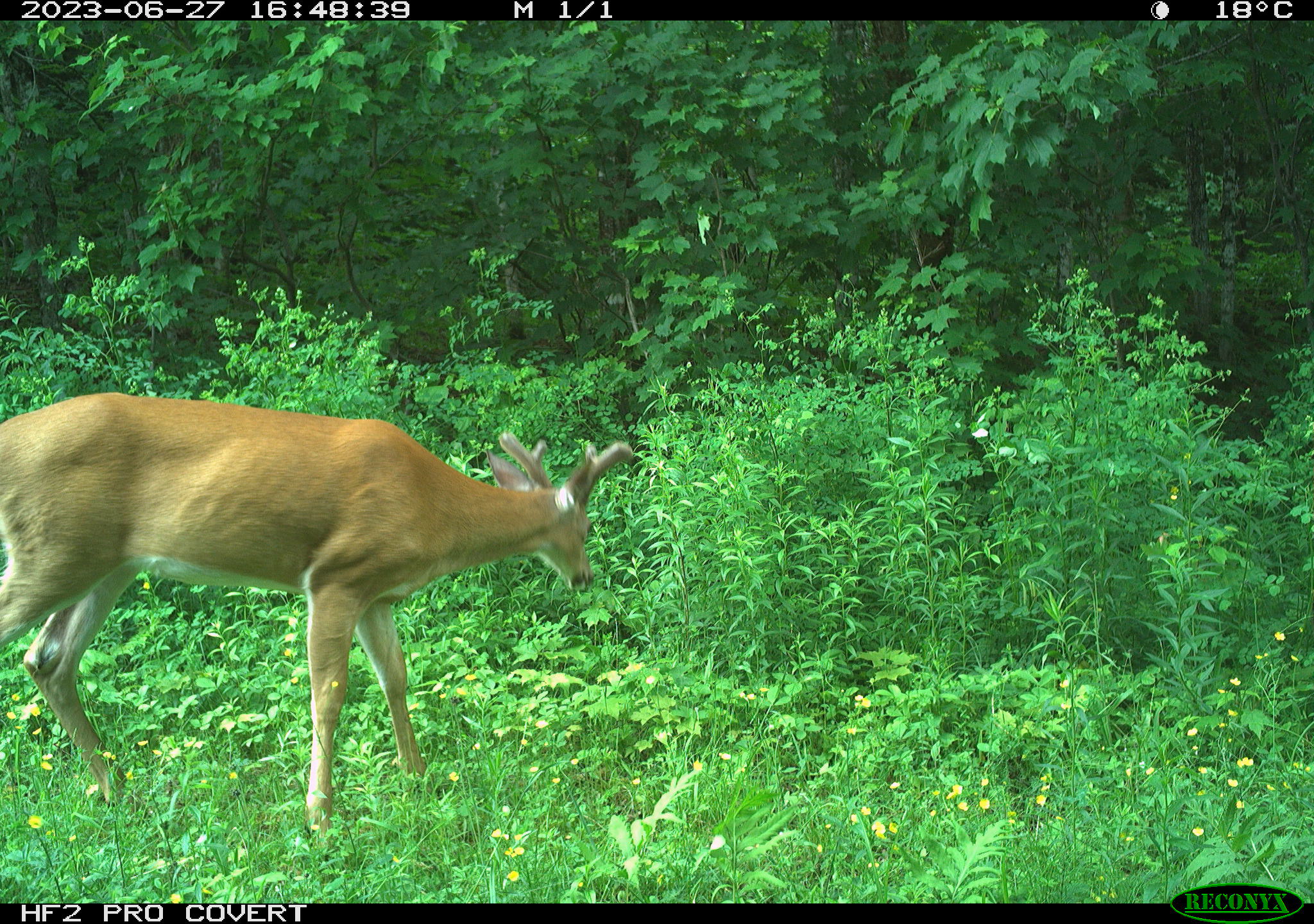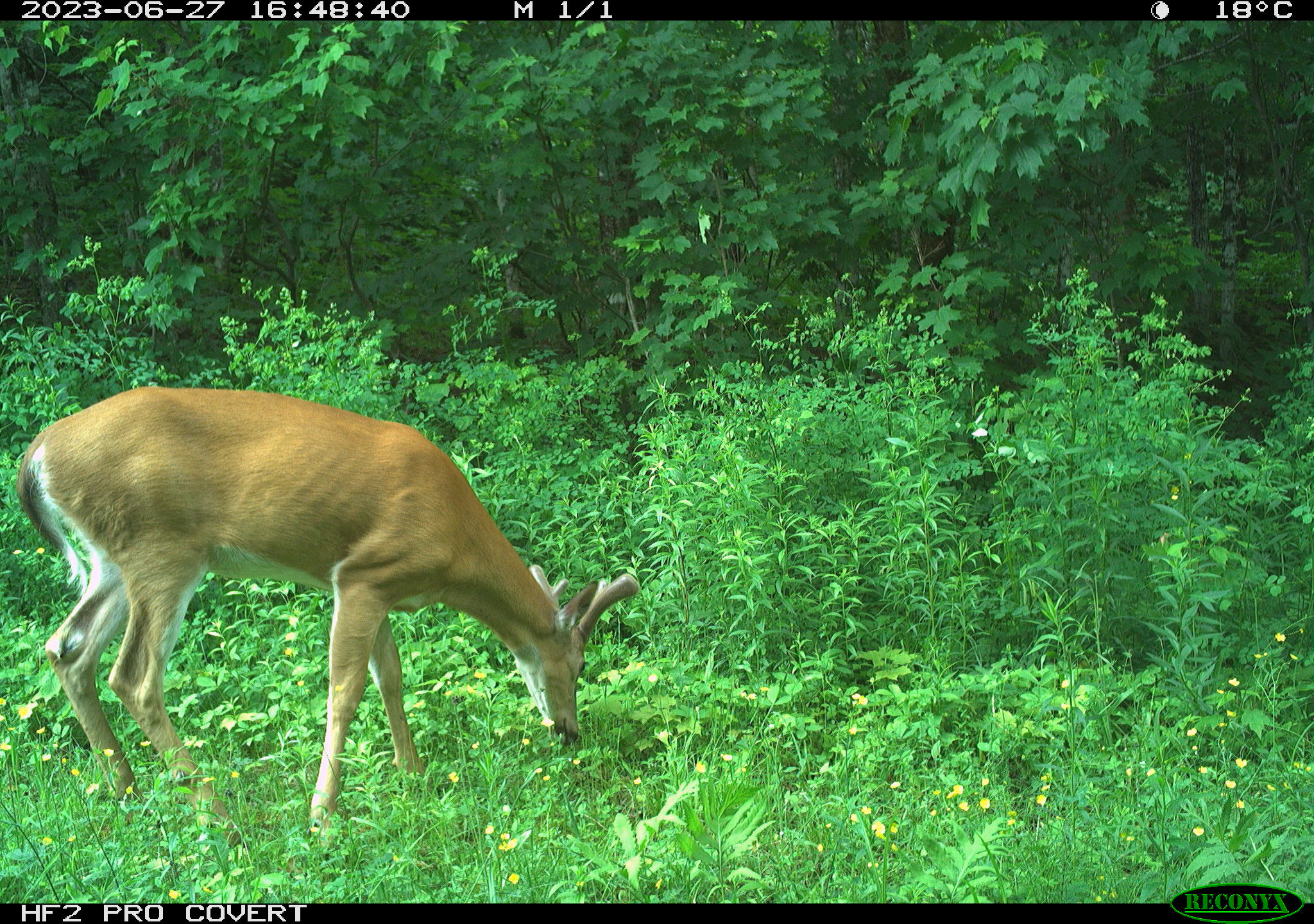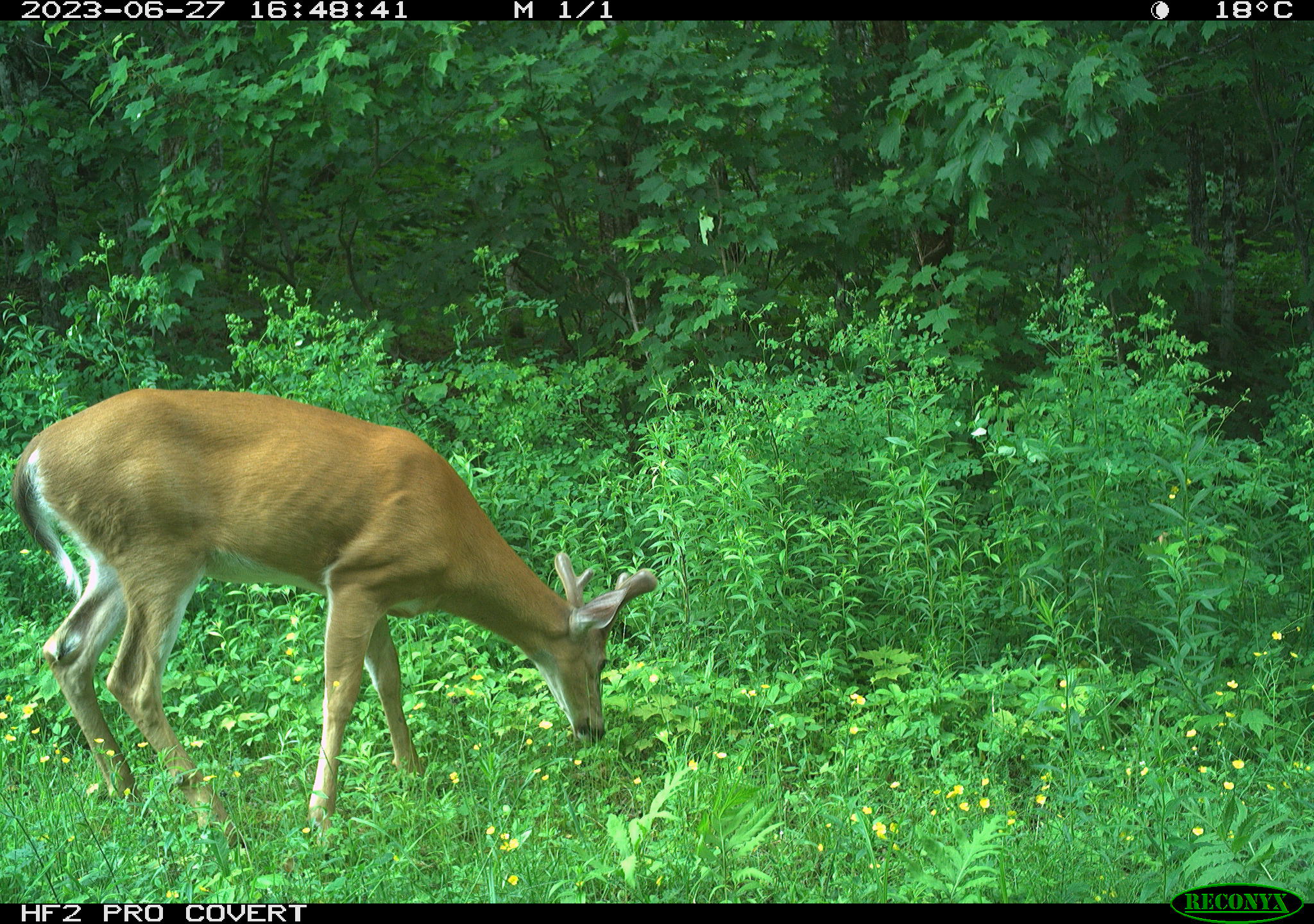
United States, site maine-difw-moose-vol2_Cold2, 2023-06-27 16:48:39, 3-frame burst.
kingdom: Animalia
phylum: Chordata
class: Mammalia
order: Artiodactyla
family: Cervidae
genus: Odocoileus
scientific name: Odocoileus virginianus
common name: white-tailed deer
White-tailed deer (Odocoileus virginianus).